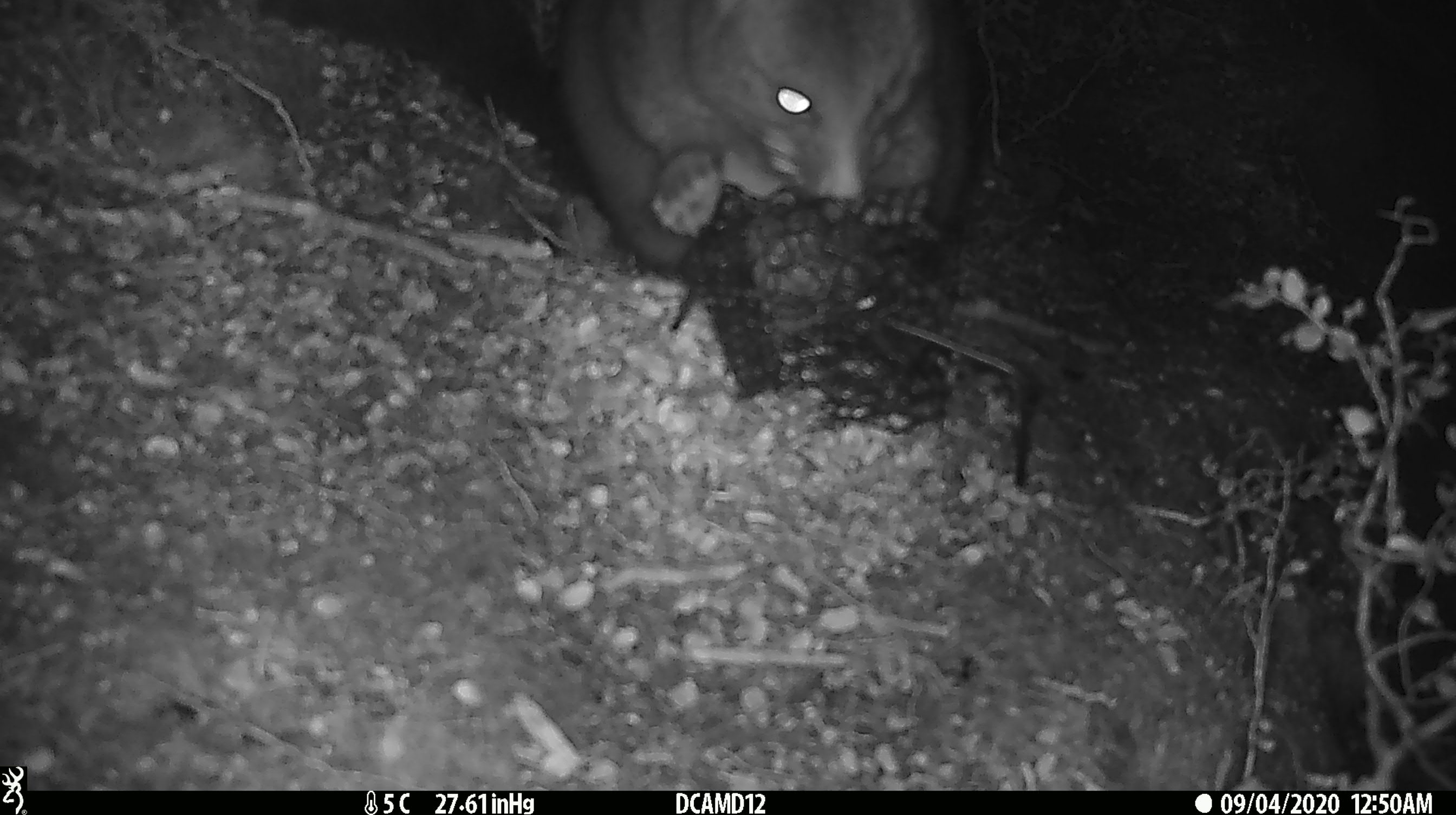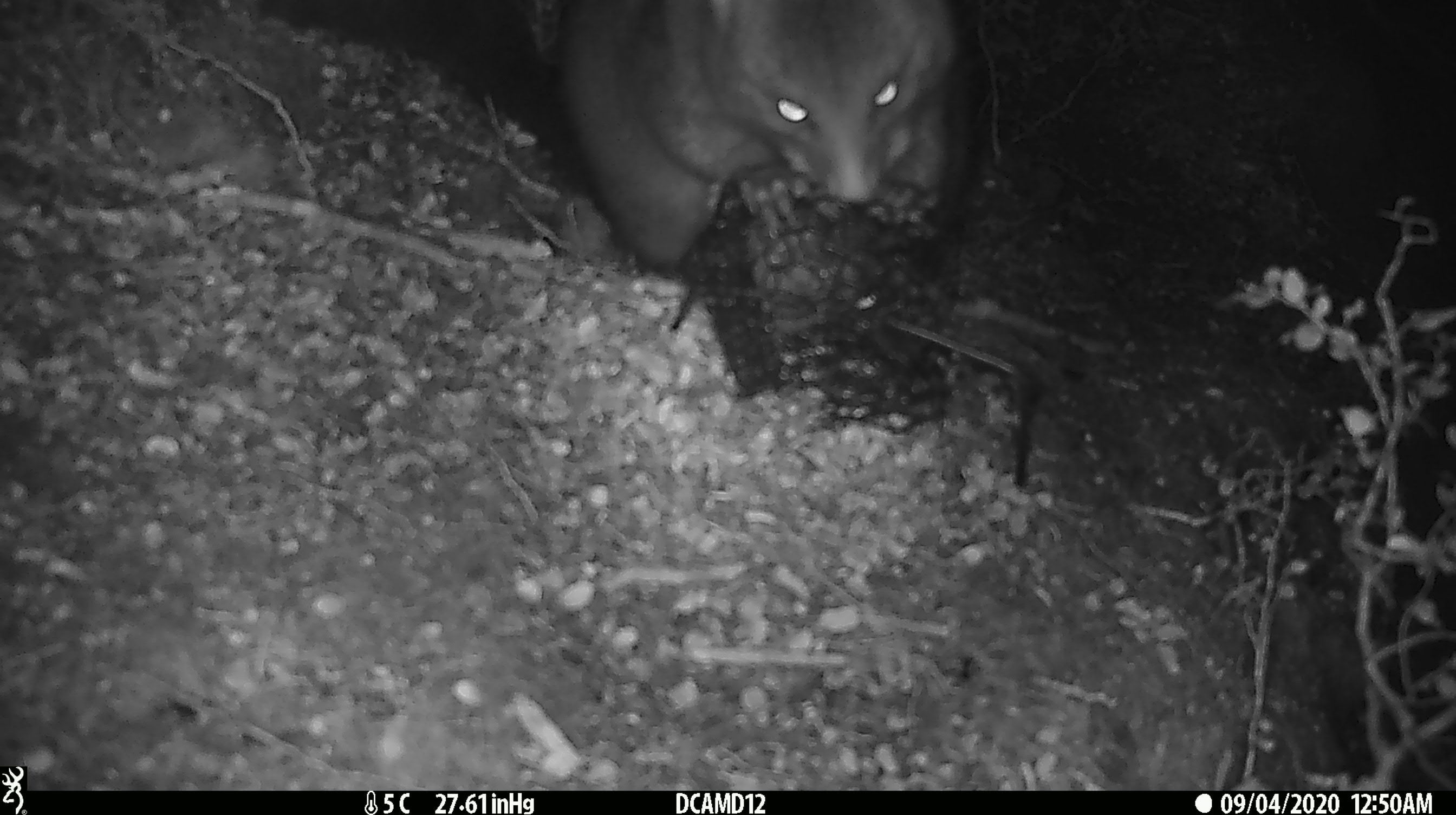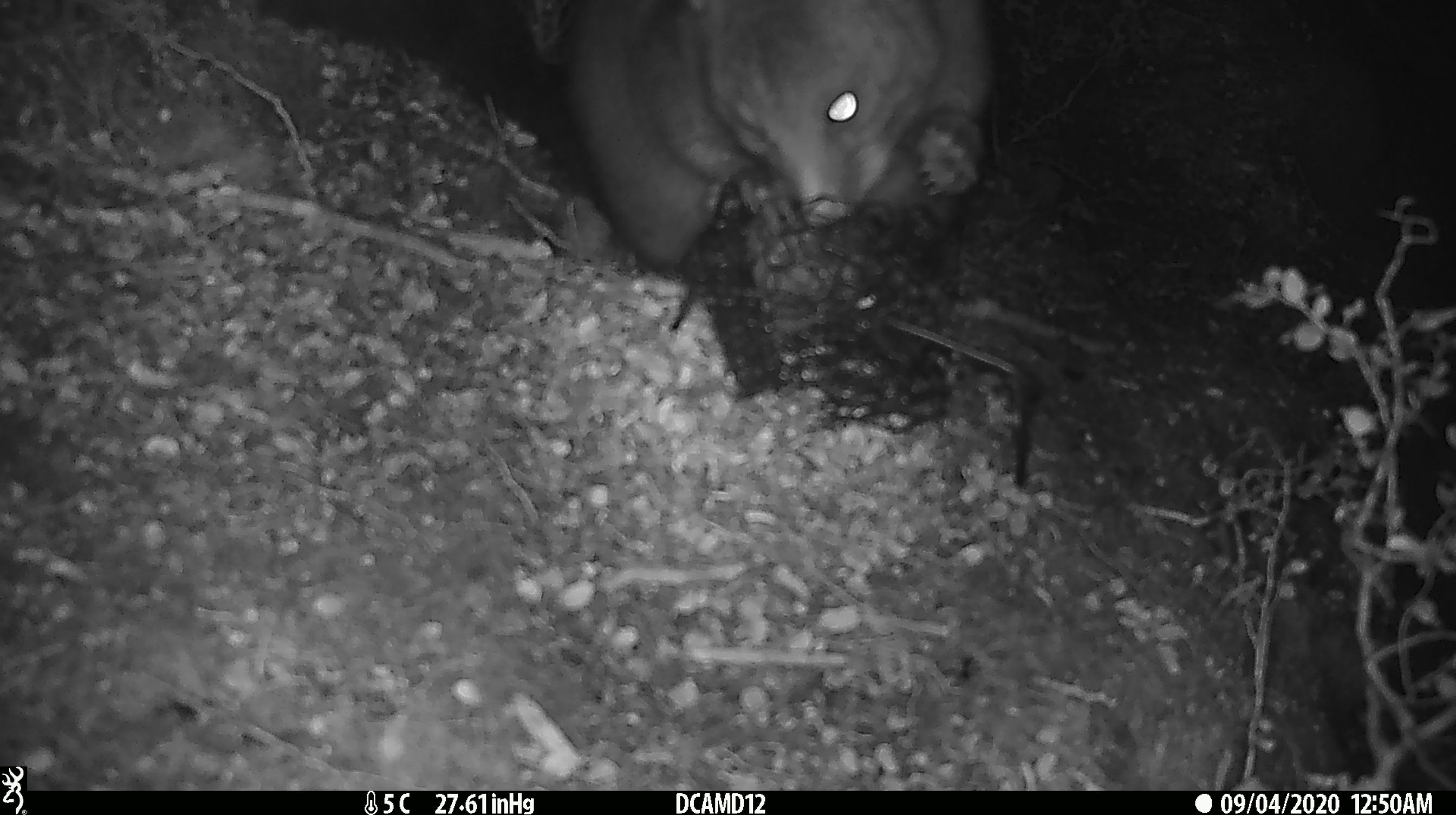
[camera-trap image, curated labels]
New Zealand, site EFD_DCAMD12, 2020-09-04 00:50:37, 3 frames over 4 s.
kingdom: Animalia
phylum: Chordata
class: Mammalia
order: Diprotodontia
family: Phalangeridae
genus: Trichosurus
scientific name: Trichosurus vulpecula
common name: common brushtail possum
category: possum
Possum (common brushtail possum) (Trichosurus vulpecula).